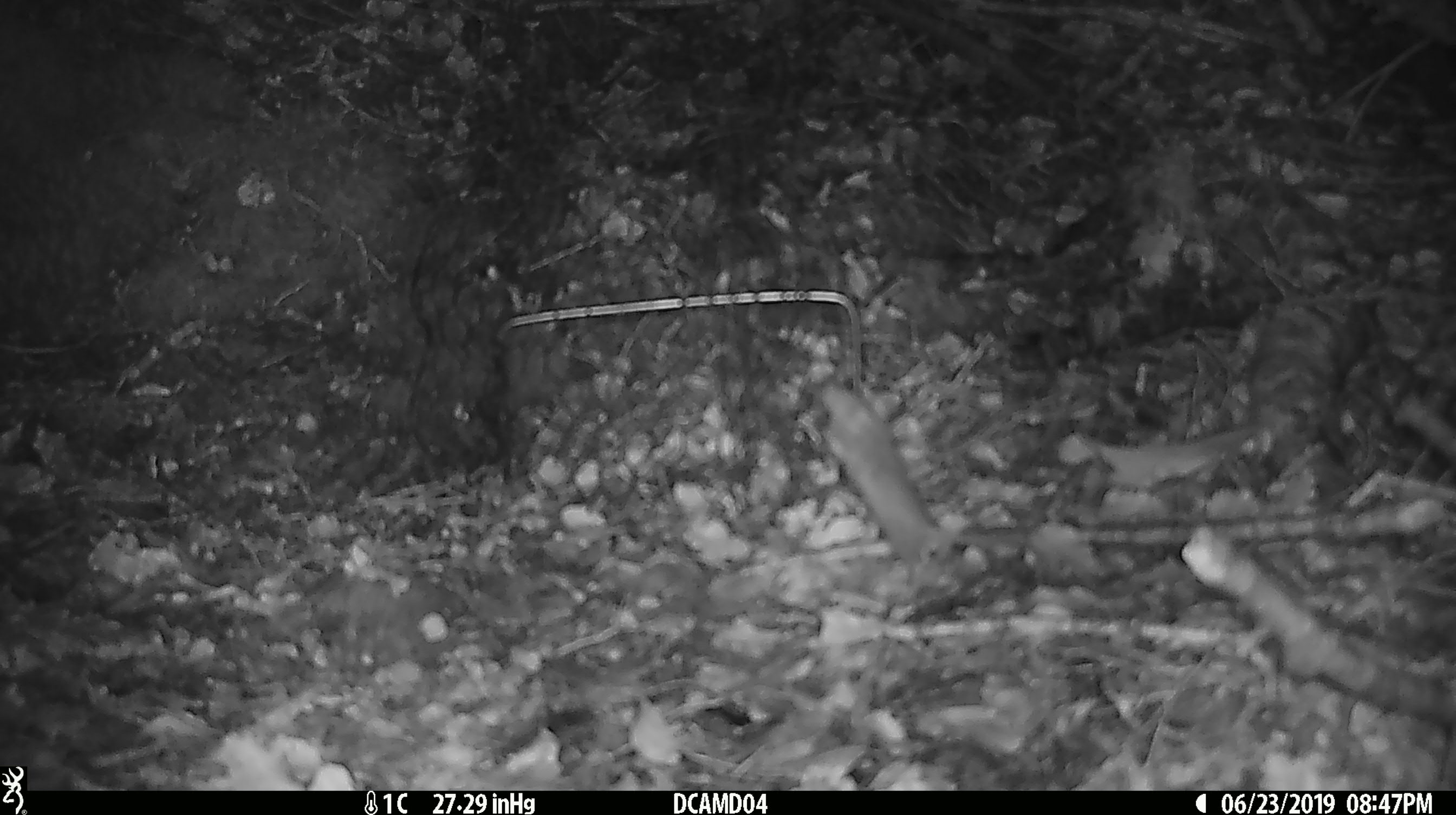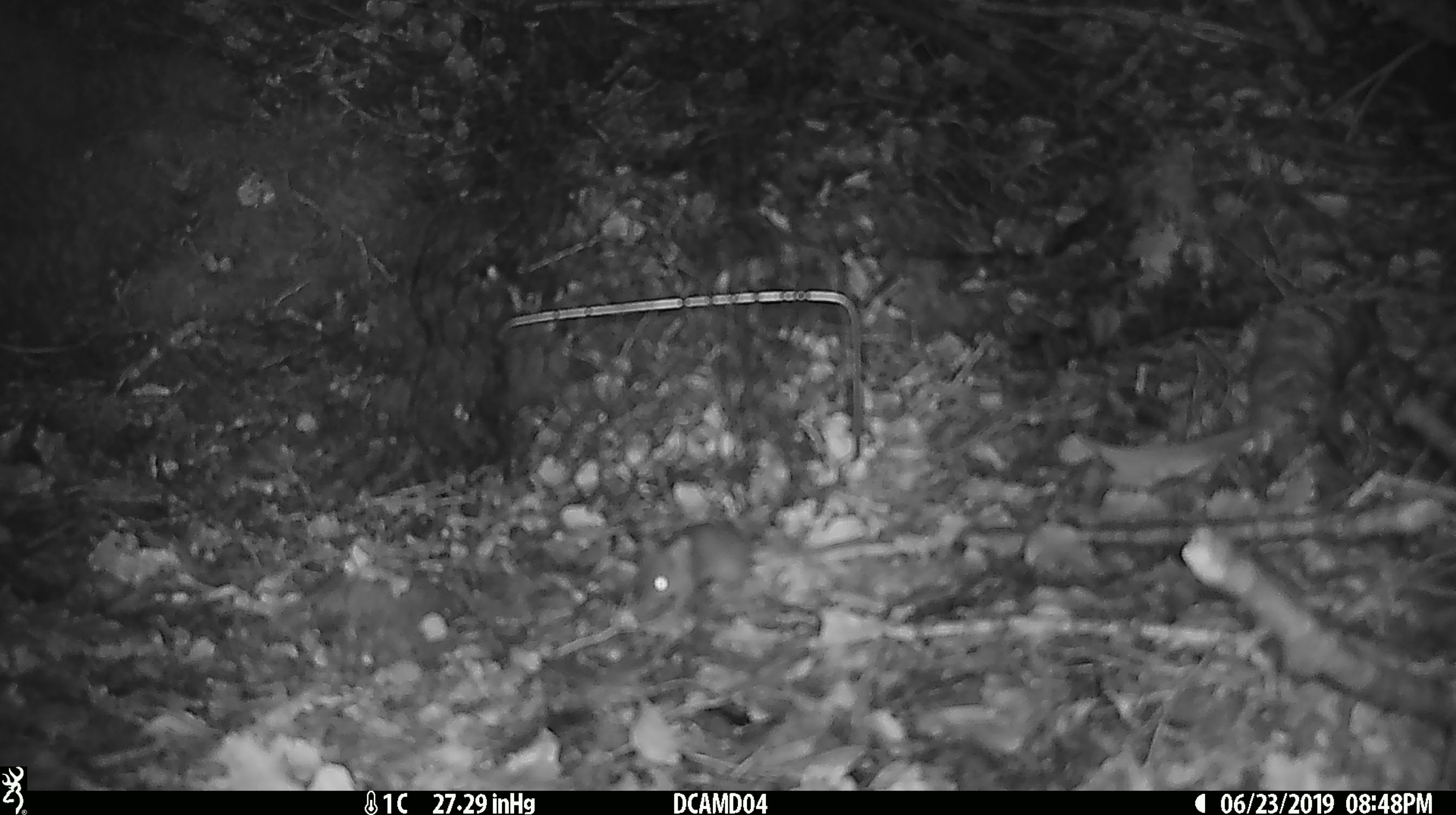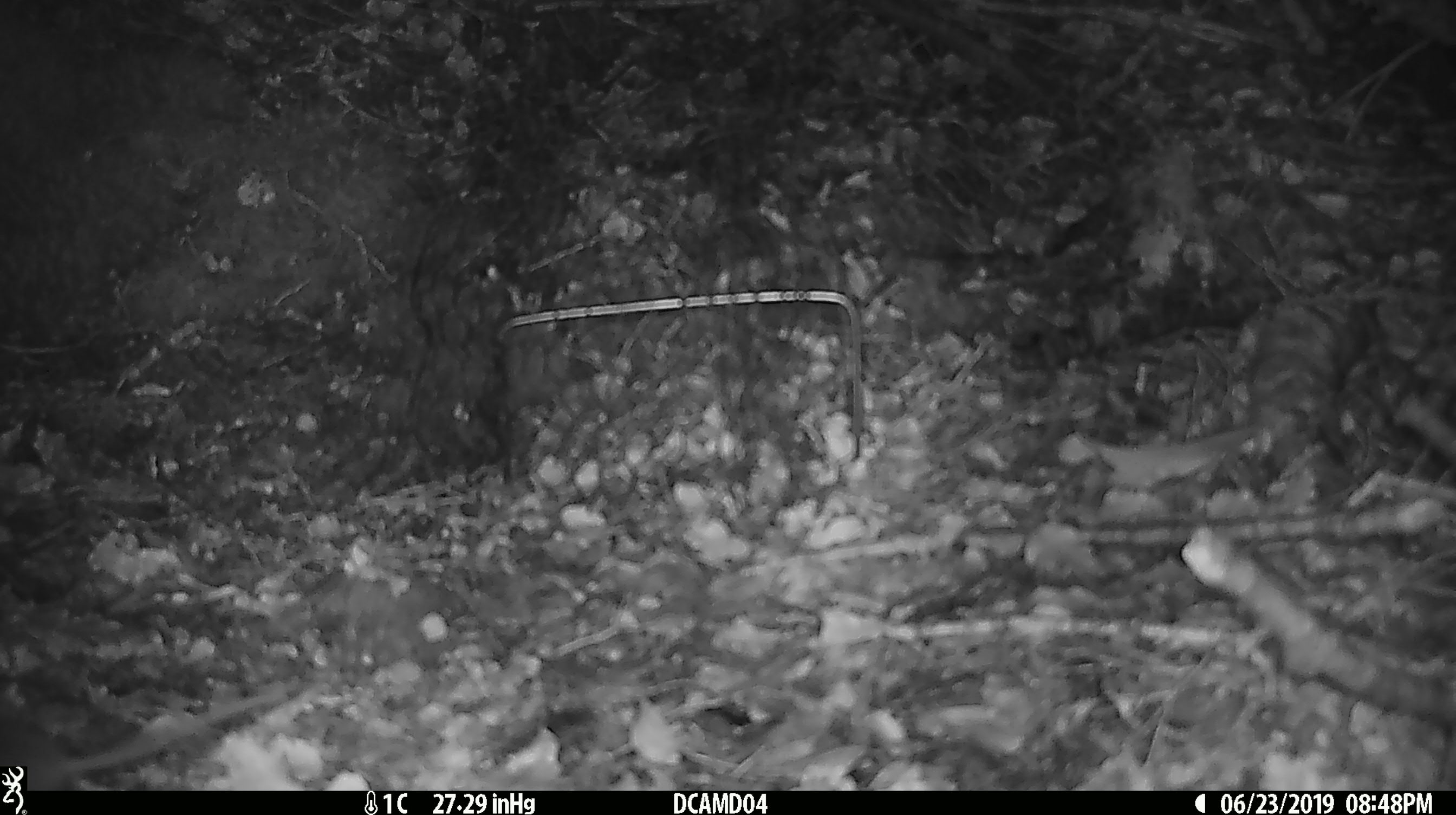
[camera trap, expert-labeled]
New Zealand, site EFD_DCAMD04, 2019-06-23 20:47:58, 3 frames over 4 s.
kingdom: Animalia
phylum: Chordata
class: Mammalia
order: Rodentia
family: Muridae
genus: Mus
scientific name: Mus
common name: mouse